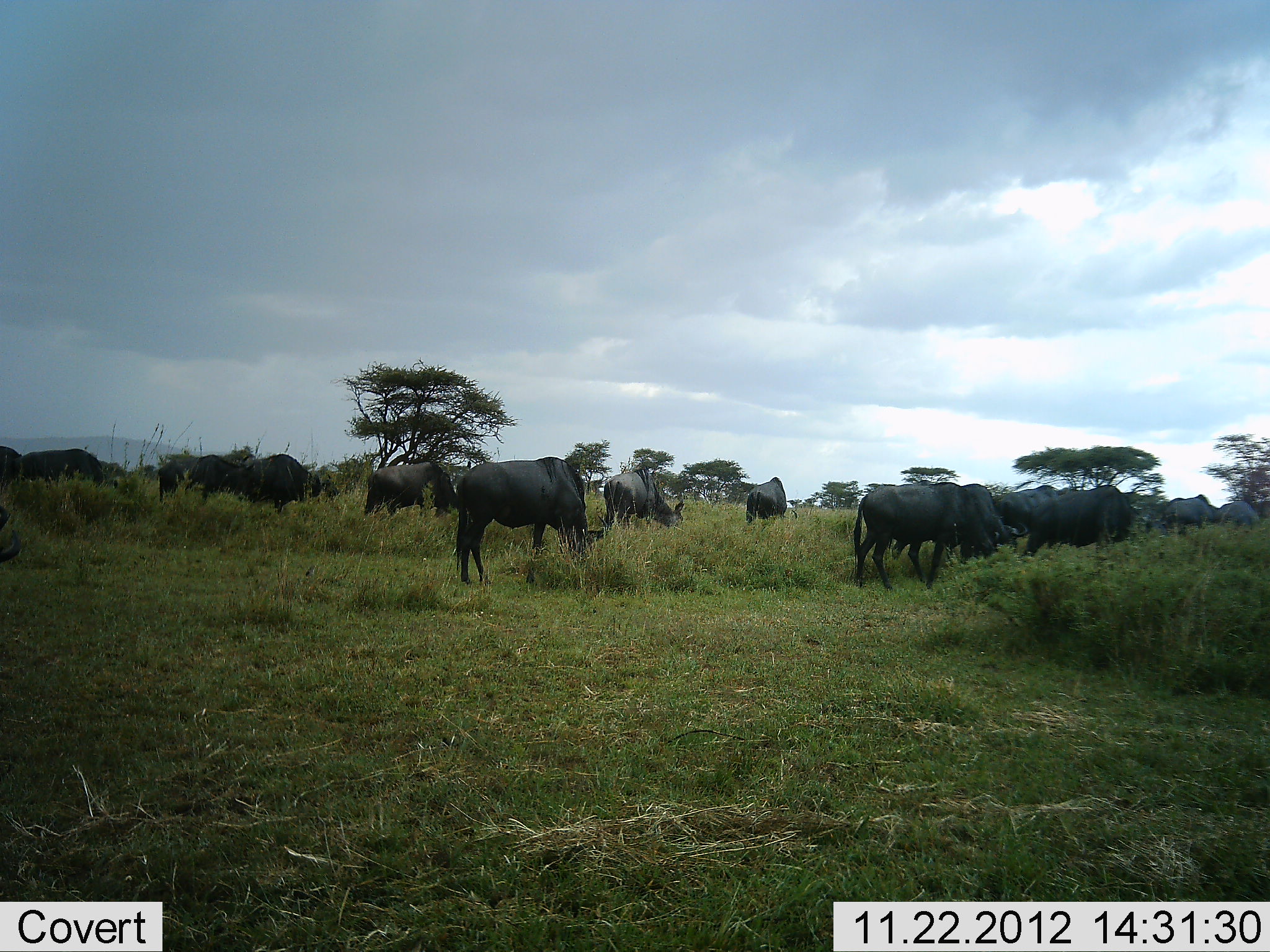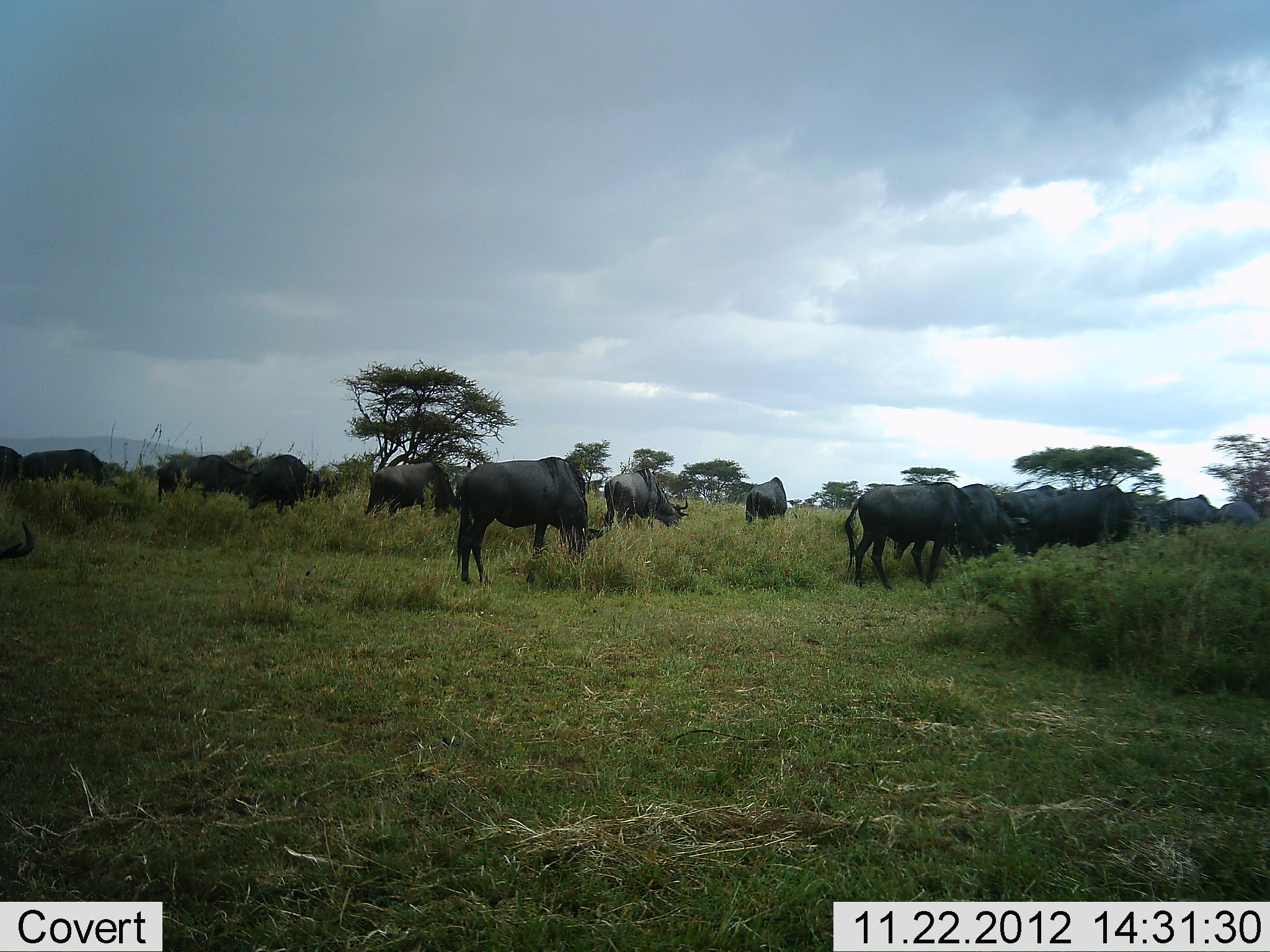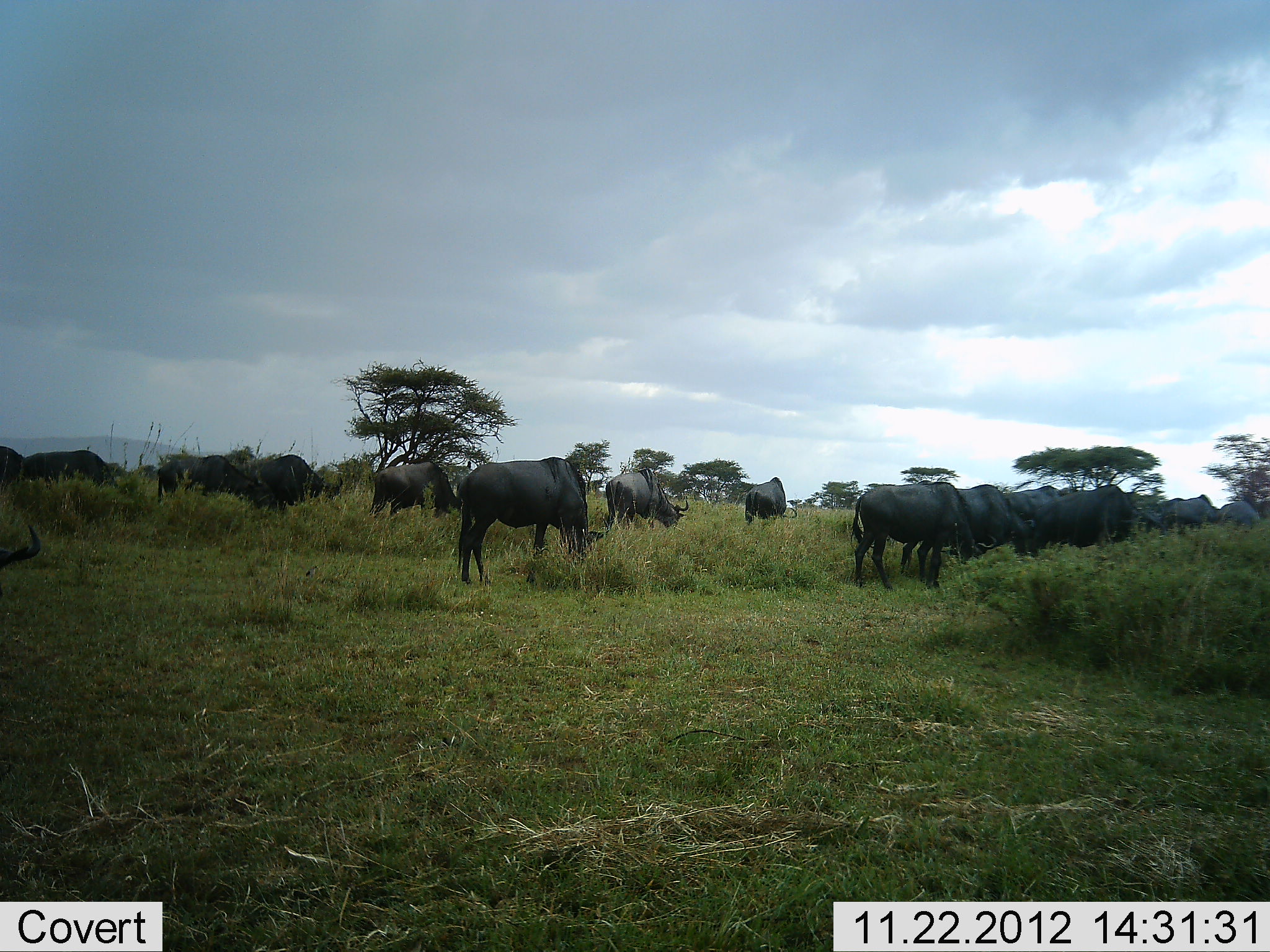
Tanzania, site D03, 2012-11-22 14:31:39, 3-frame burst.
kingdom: Animalia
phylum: Chordata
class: Mammalia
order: Artiodactyla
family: Bovidae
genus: Connochaetes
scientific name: Connochaetes taurinus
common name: blue wildebeest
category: wildebeest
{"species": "wildebeest (blue wildebeest) (Connochaetes taurinus)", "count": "11-50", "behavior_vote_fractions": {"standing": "50%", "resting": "0%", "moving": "25%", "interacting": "0%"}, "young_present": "0%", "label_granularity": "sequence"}